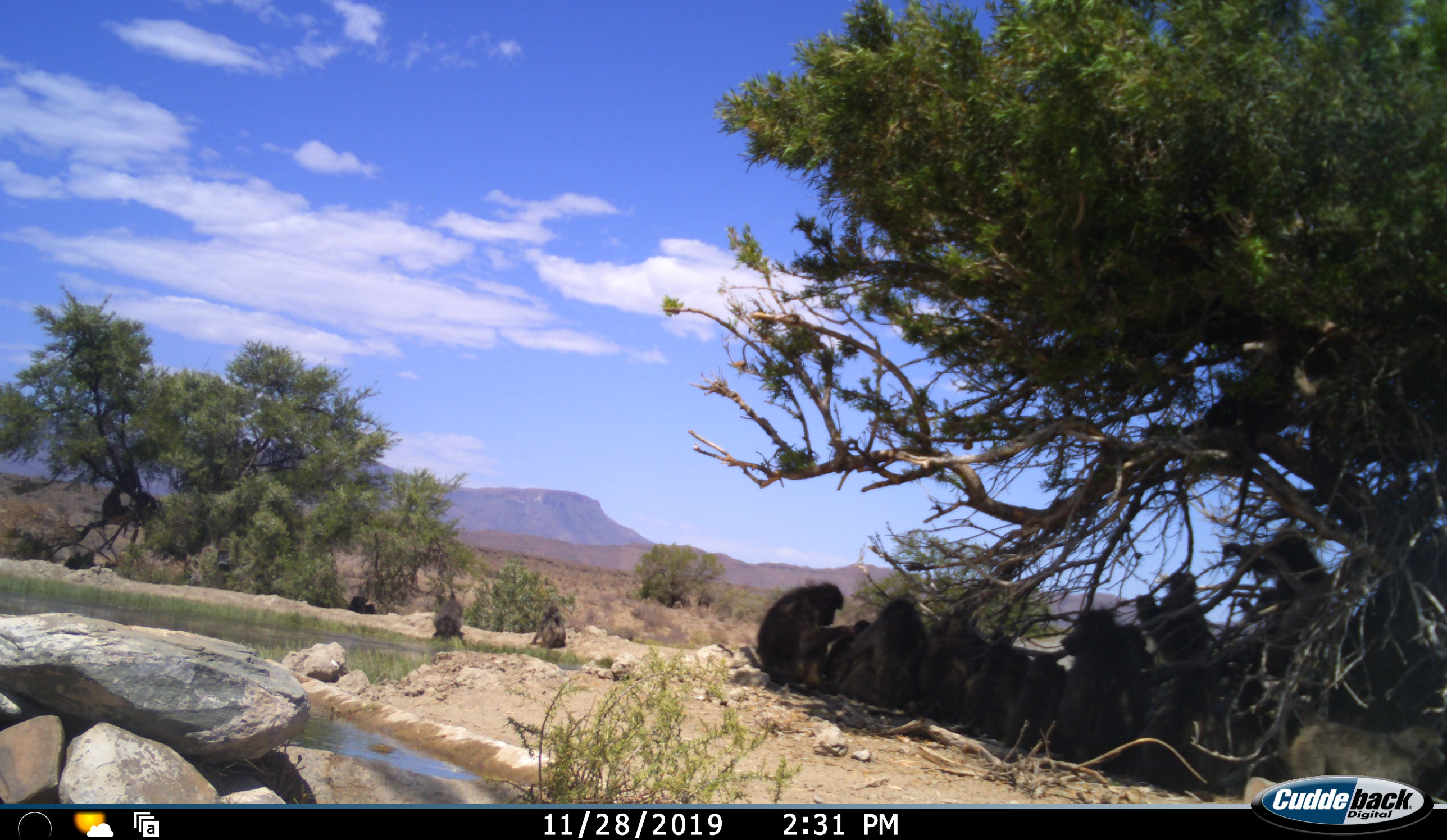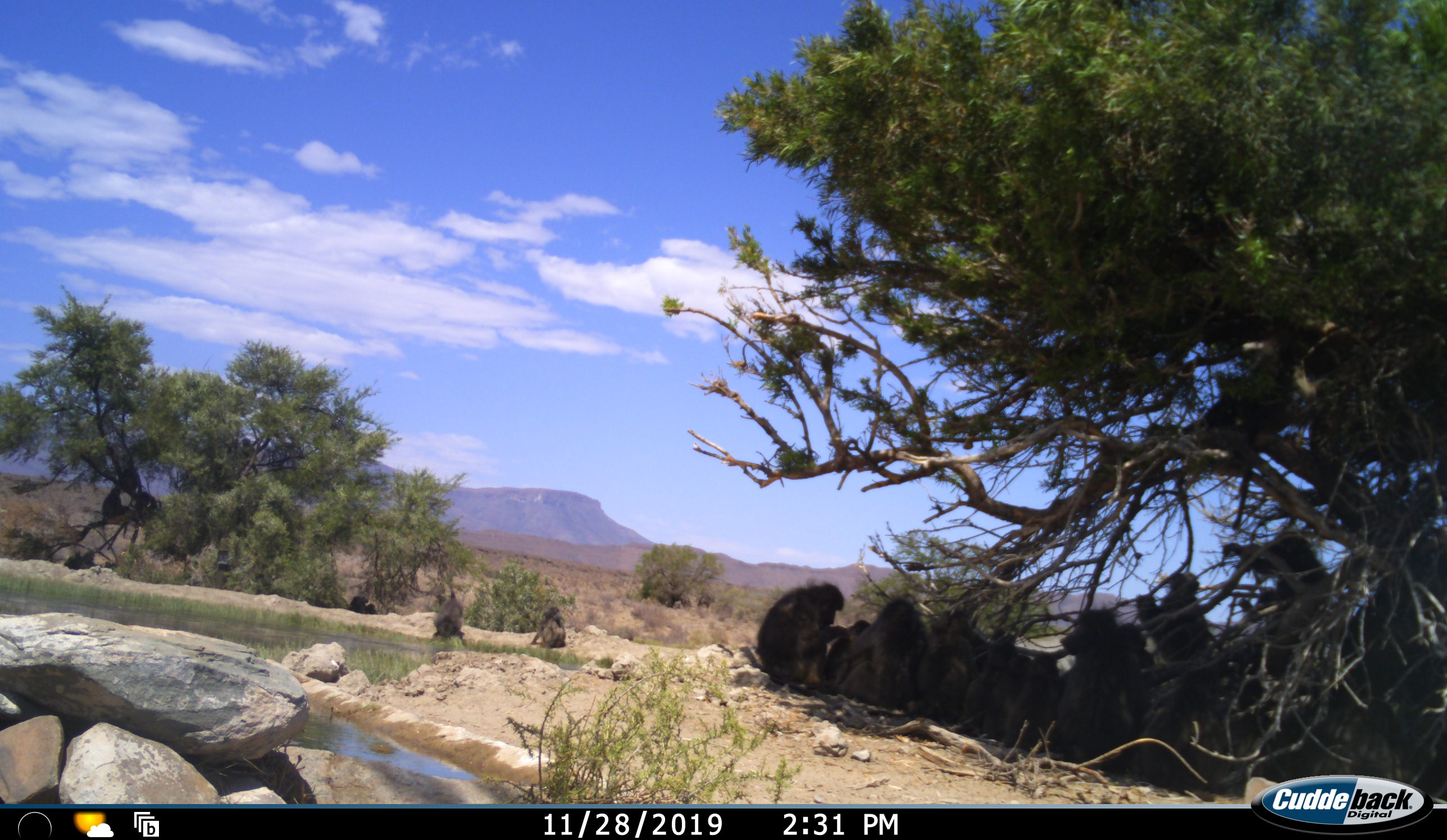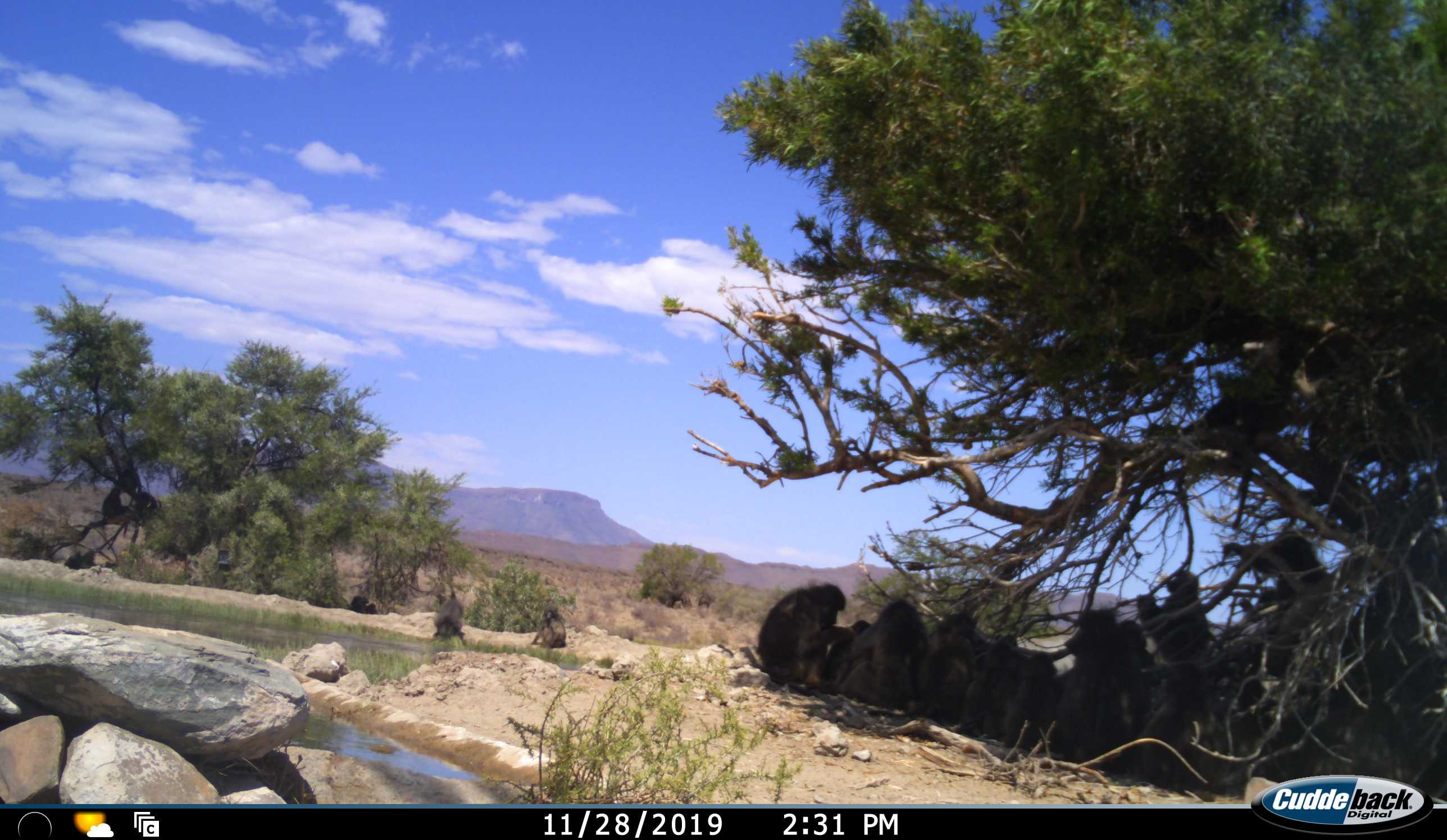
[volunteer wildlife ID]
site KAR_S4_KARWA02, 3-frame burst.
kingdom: Animalia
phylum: Chordata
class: Mammalia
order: Primates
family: Cercopithecidae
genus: Papio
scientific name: Papio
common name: baboon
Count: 11-50.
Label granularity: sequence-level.